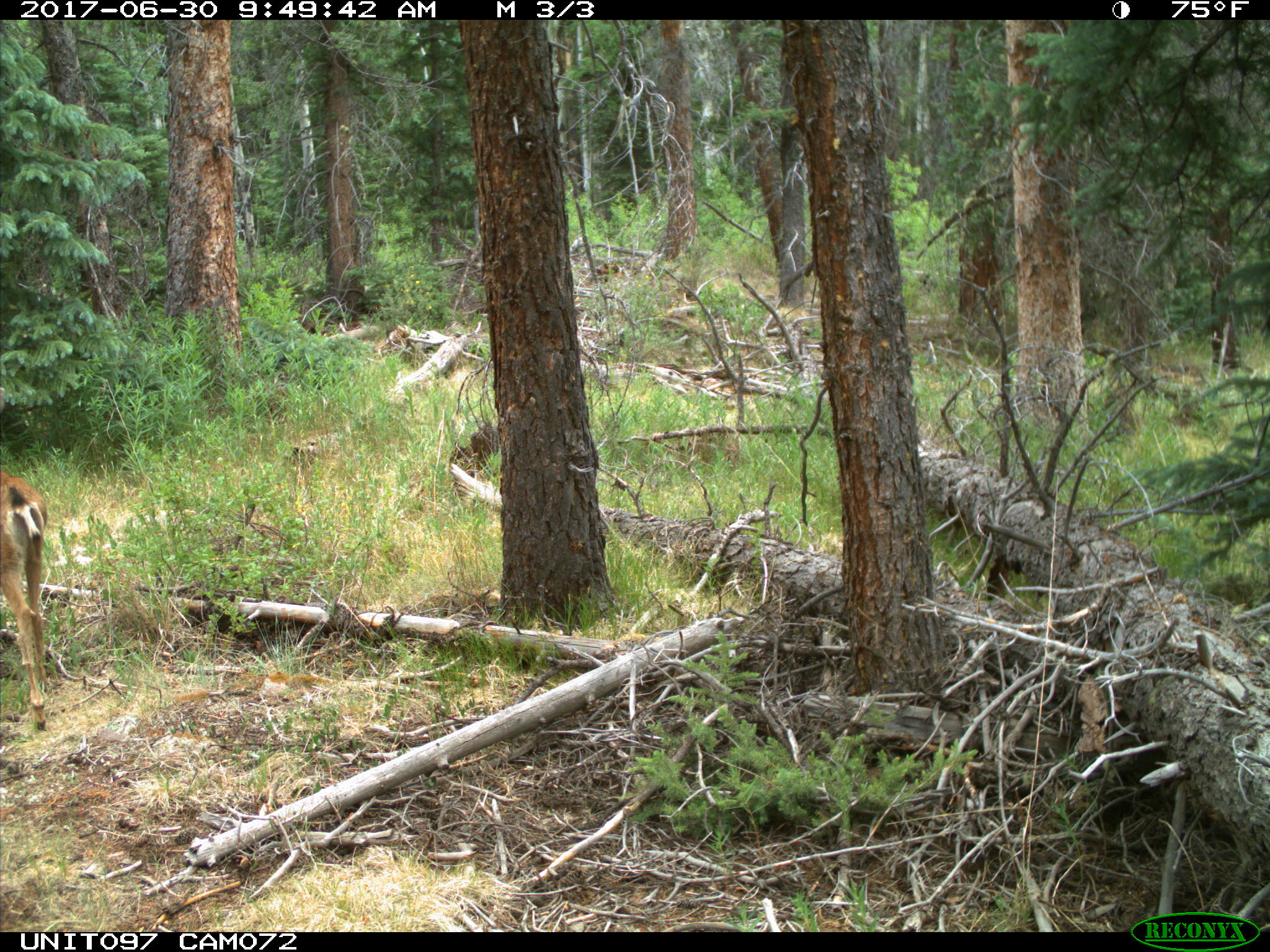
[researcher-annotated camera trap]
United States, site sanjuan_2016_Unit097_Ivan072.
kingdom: Animalia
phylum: Chordata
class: Mammalia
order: Artiodactyla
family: Cervidae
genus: Odocoileus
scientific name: Odocoileus hemionus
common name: mule deer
Odocoileus hemionus (mule deer).